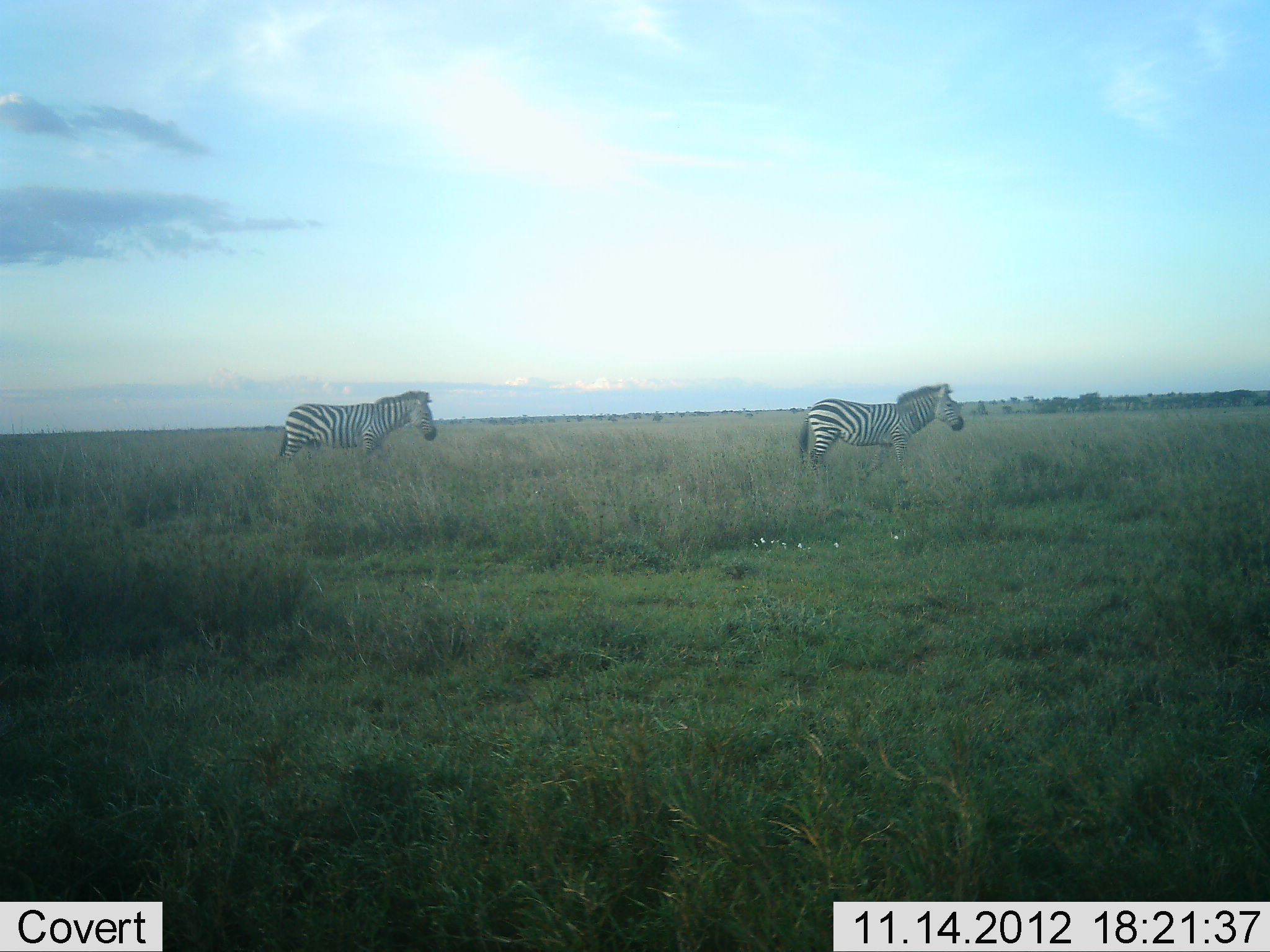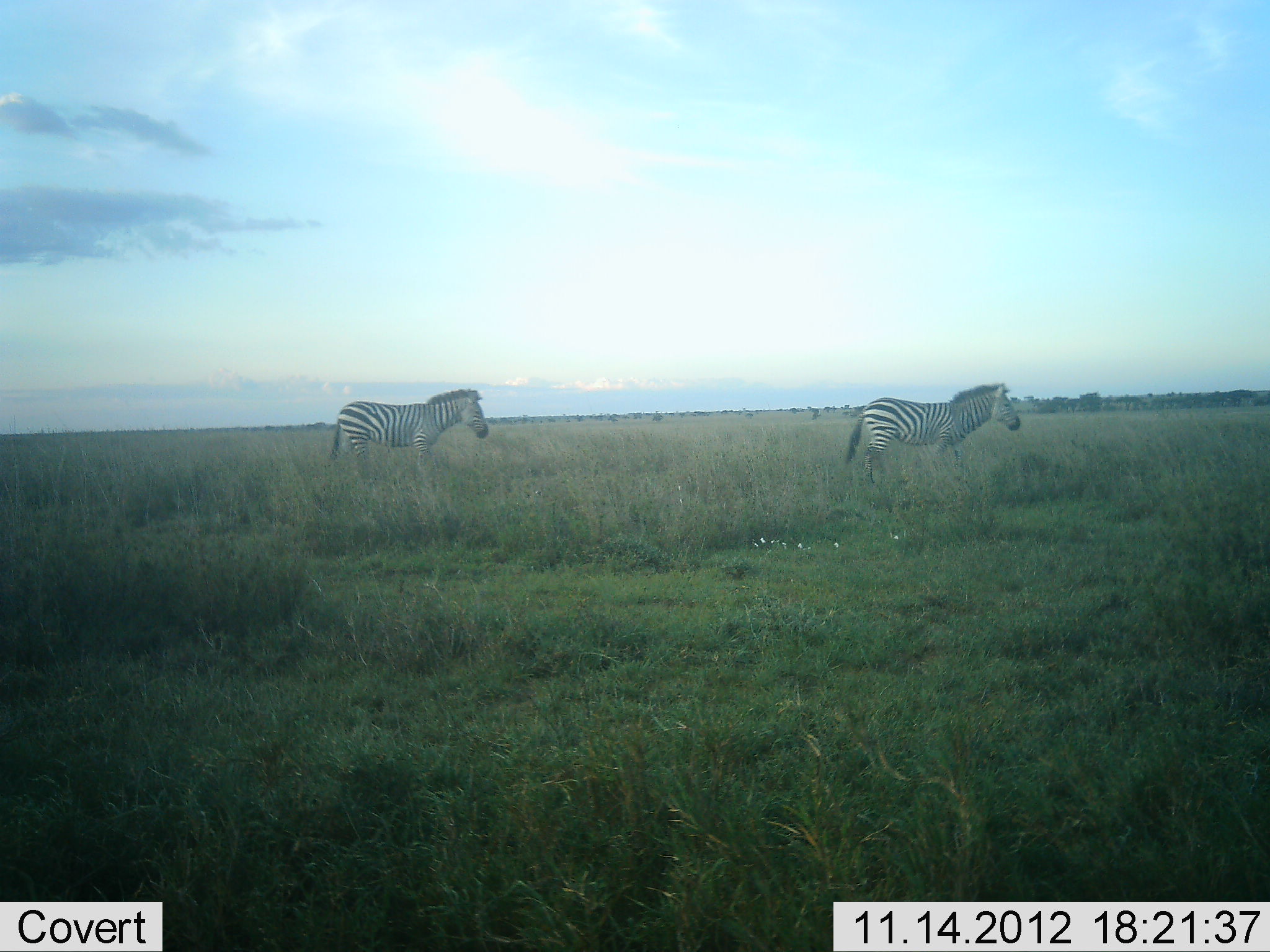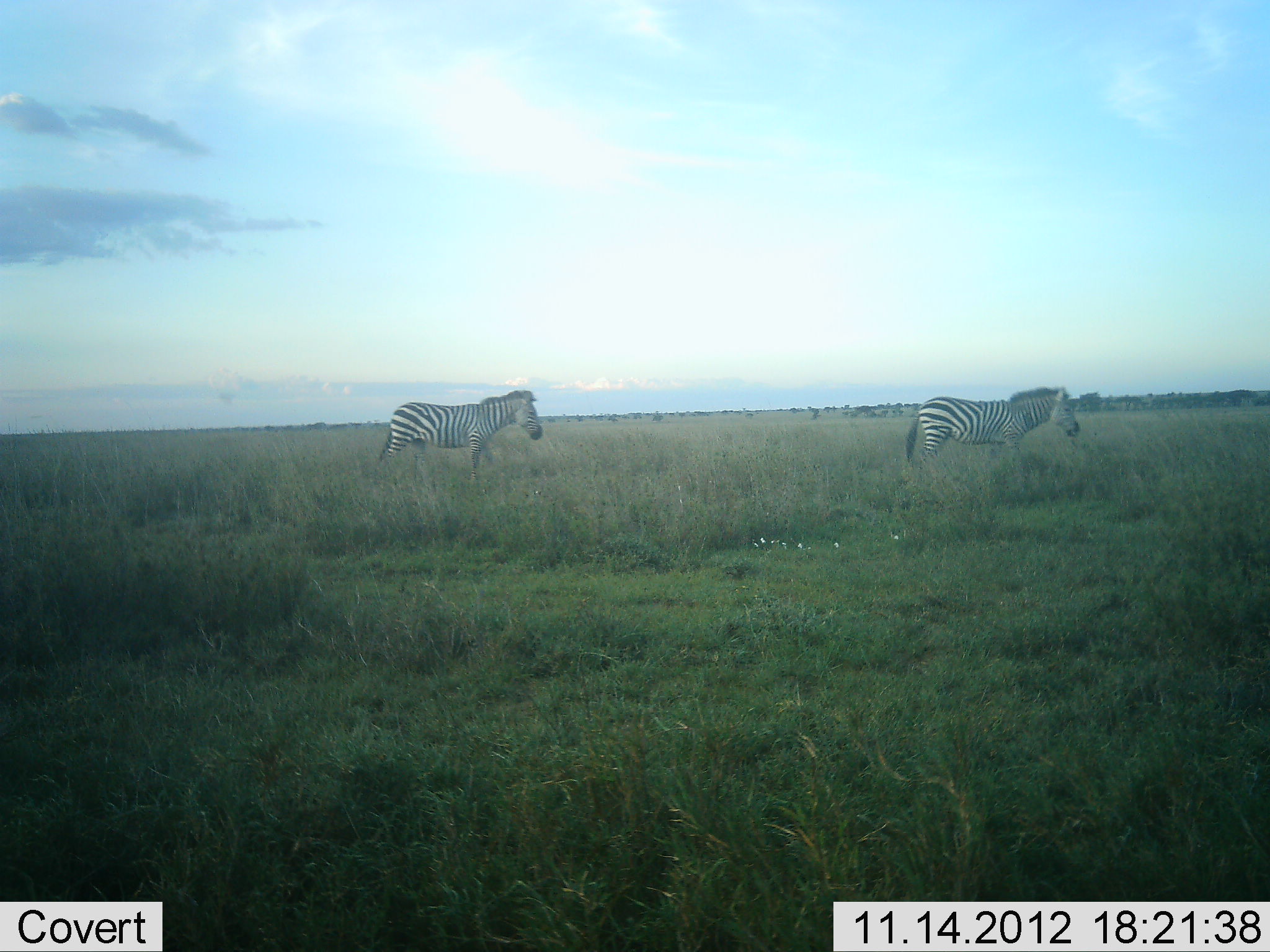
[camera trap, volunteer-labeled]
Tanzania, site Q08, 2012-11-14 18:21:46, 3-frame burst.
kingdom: Animalia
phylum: Chordata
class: Mammalia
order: Perissodactyla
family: Equidae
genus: Equus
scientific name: Equus quagga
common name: plains zebra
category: zebra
Zebra (plains zebra) (Equus quagga), count 2. Behavior (volunteer vote fractions): standing 20%, resting 0%, moving 80%, interacting 0%. Young present (vote fraction): 0%. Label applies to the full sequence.